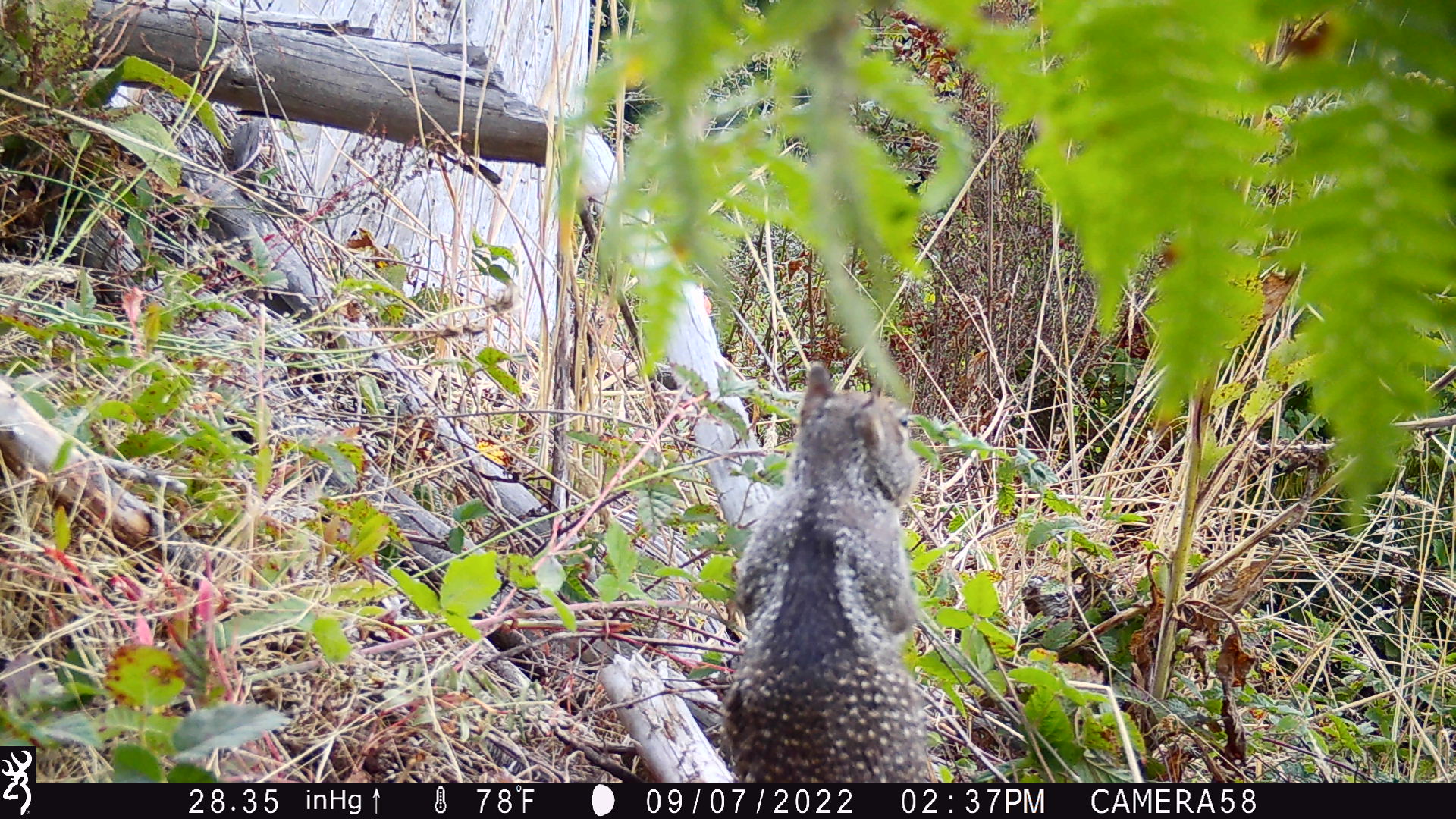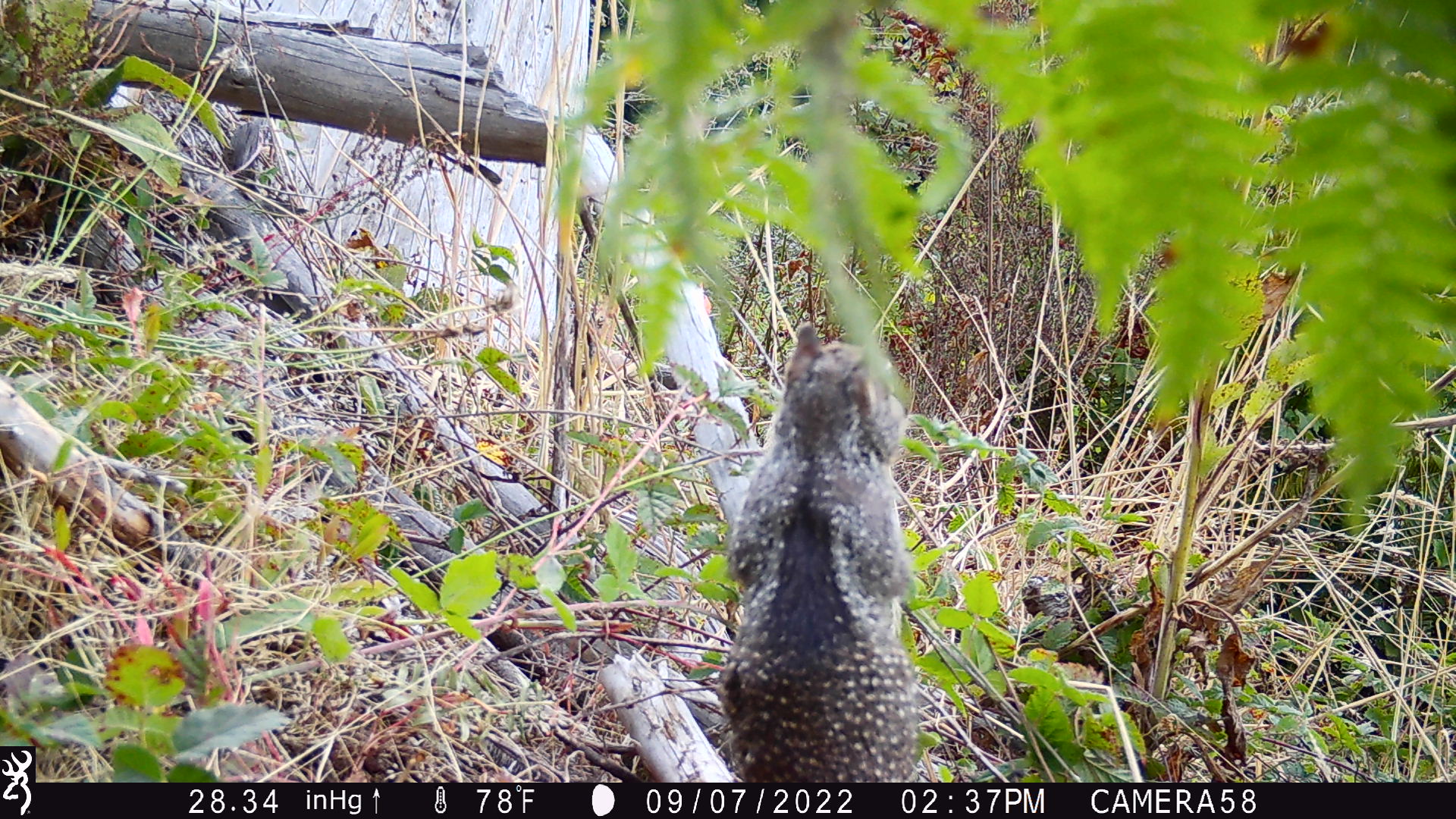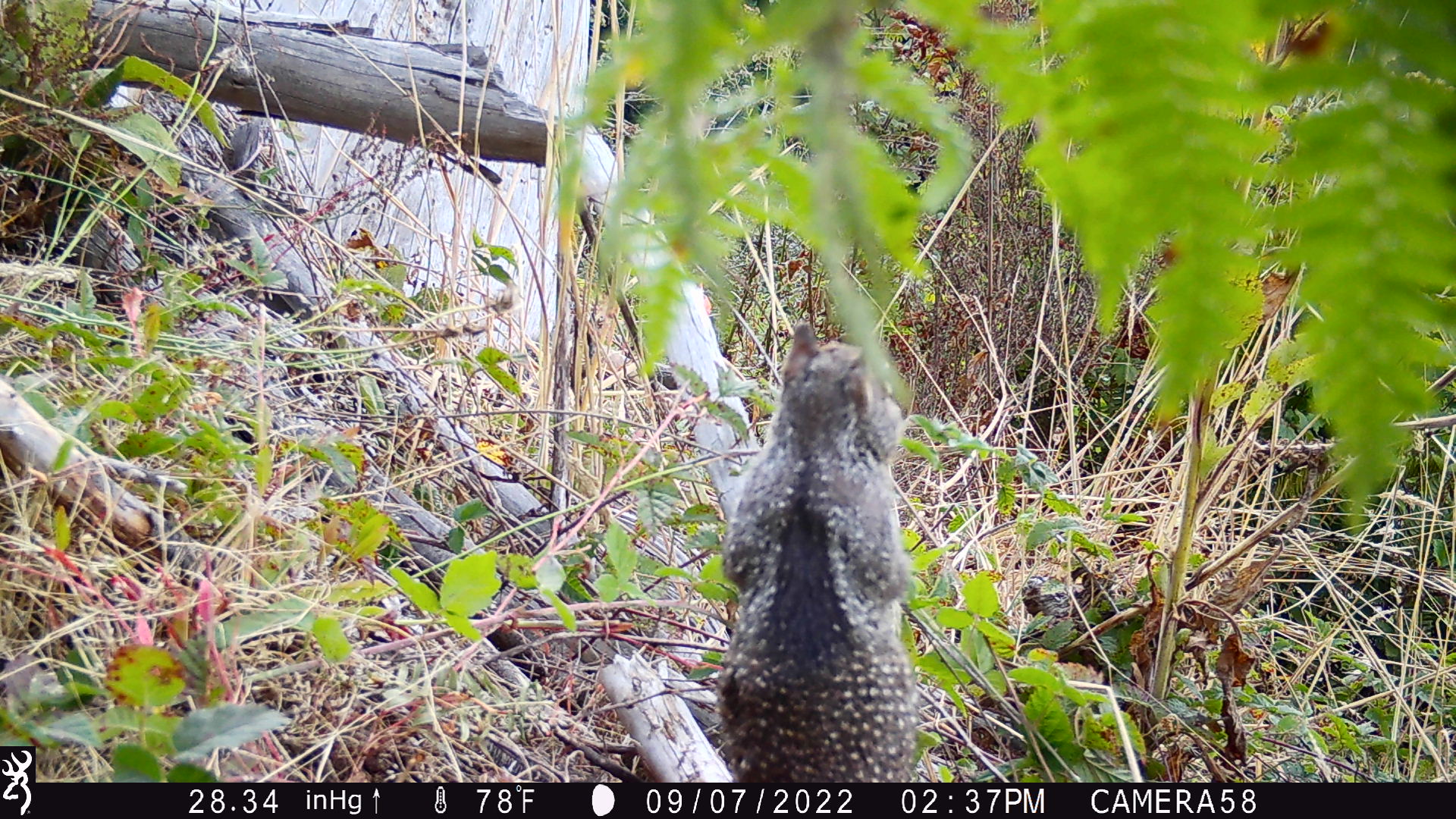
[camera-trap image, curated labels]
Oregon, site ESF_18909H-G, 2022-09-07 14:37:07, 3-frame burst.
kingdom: Animalia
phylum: Chordata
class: Mammalia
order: Rodentia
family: Sciuridae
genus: Otospermophilus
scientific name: Otospermophilus beecheyi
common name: california ground squirrel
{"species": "california ground squirrel (Otospermophilus beecheyi)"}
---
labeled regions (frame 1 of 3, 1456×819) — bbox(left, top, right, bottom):
california ground squirrel: bbox(704, 341, 954, 778)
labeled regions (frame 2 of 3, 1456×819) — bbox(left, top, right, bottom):
california ground squirrel: bbox(710, 303, 941, 776)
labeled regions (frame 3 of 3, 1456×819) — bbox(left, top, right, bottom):
california ground squirrel: bbox(707, 306, 935, 779)